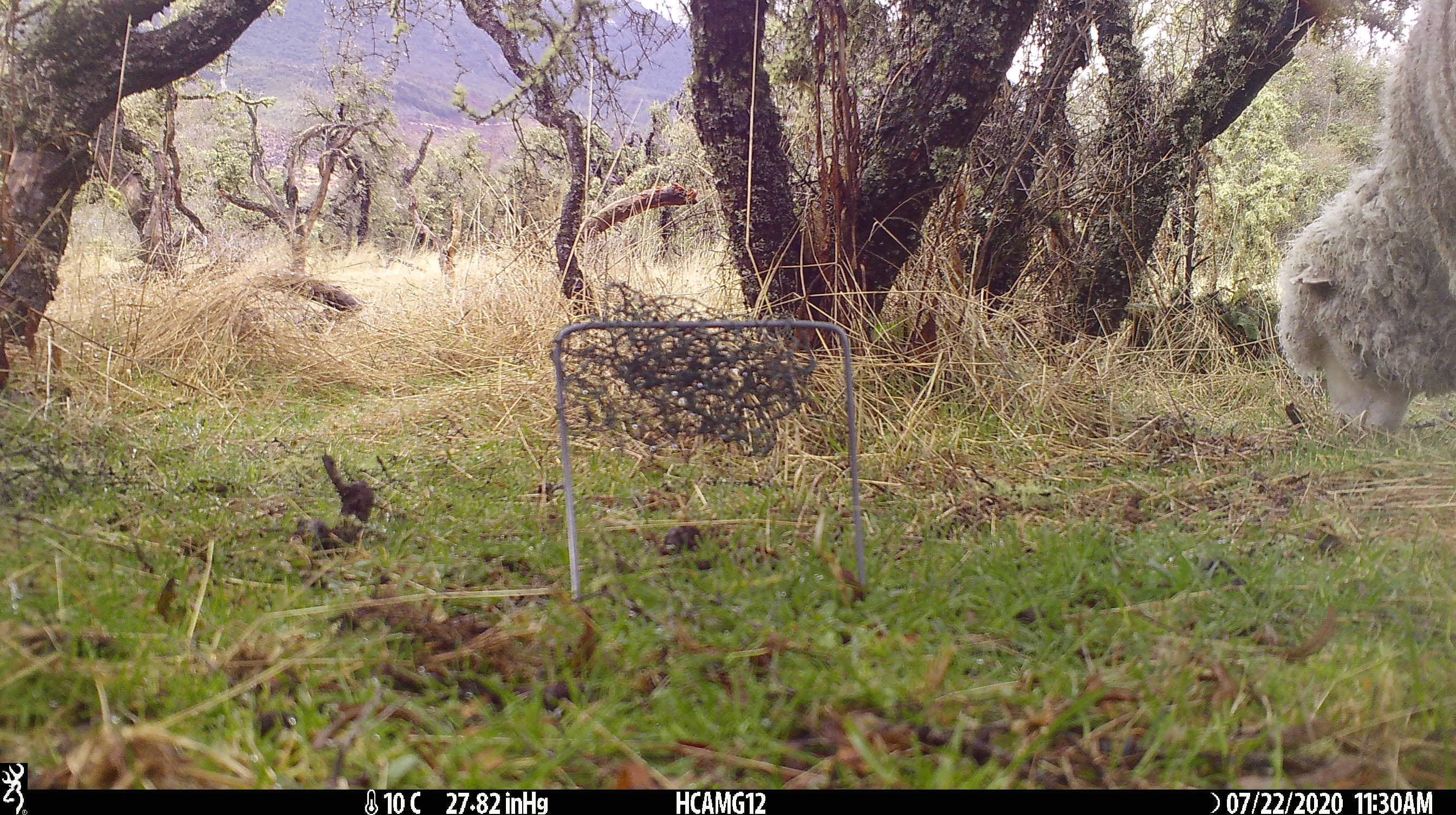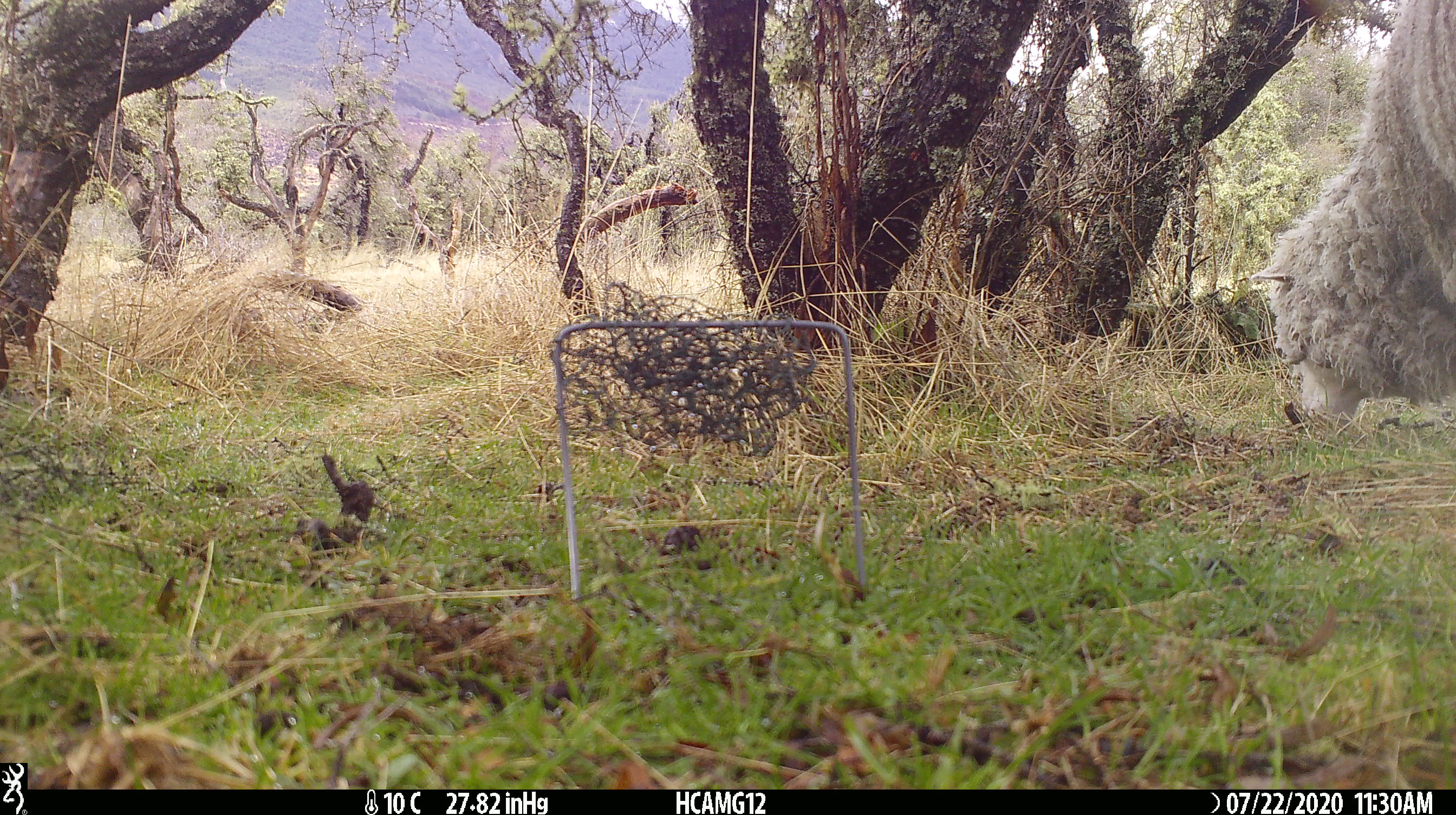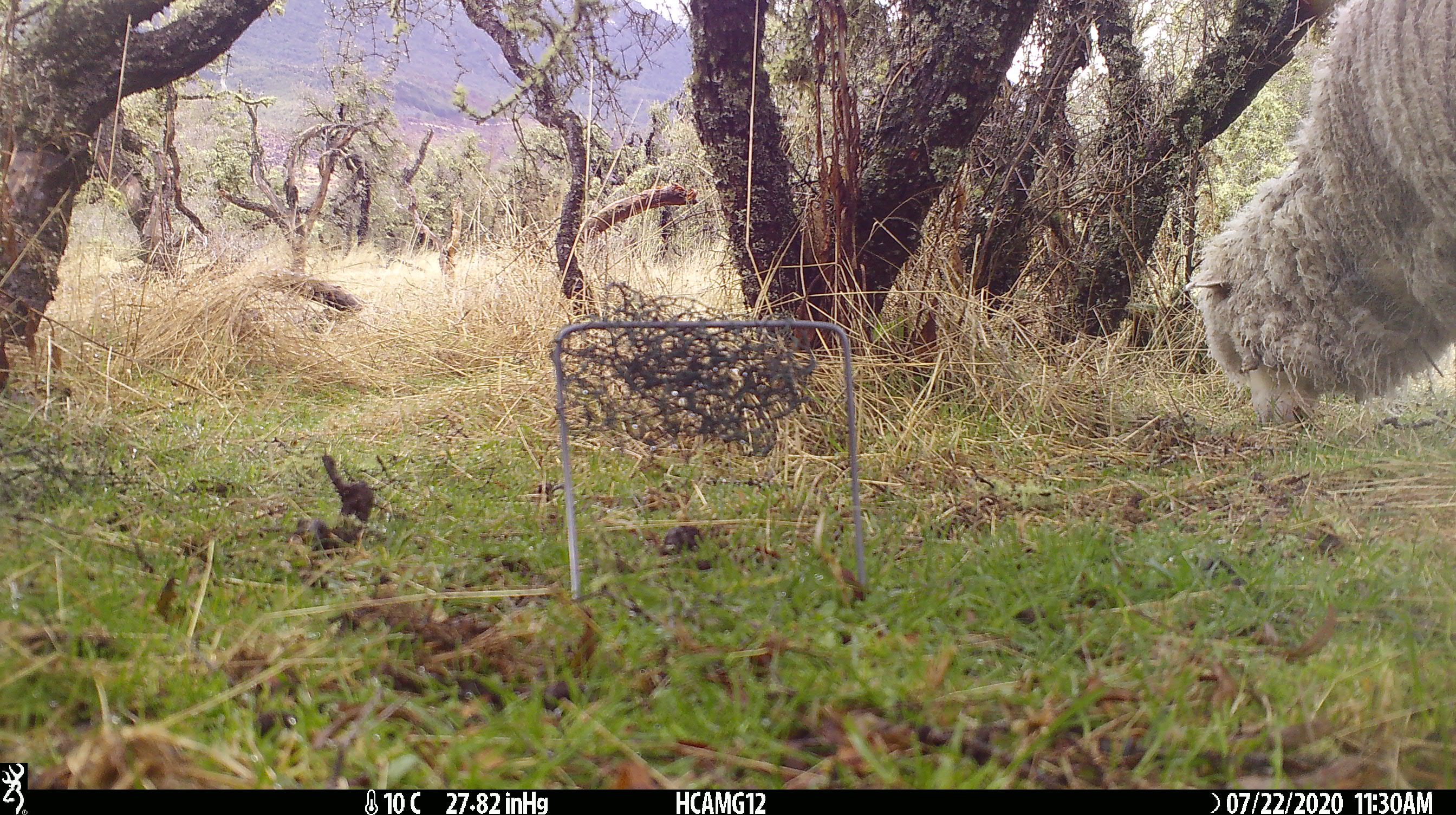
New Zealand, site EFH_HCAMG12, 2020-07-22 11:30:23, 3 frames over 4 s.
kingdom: Animalia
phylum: Chordata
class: Mammalia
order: Artiodactyla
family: Bovidae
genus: Ovis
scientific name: Ovis aries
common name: domestic sheep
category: sheep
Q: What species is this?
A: Sheep (domestic sheep) (Ovis aries).